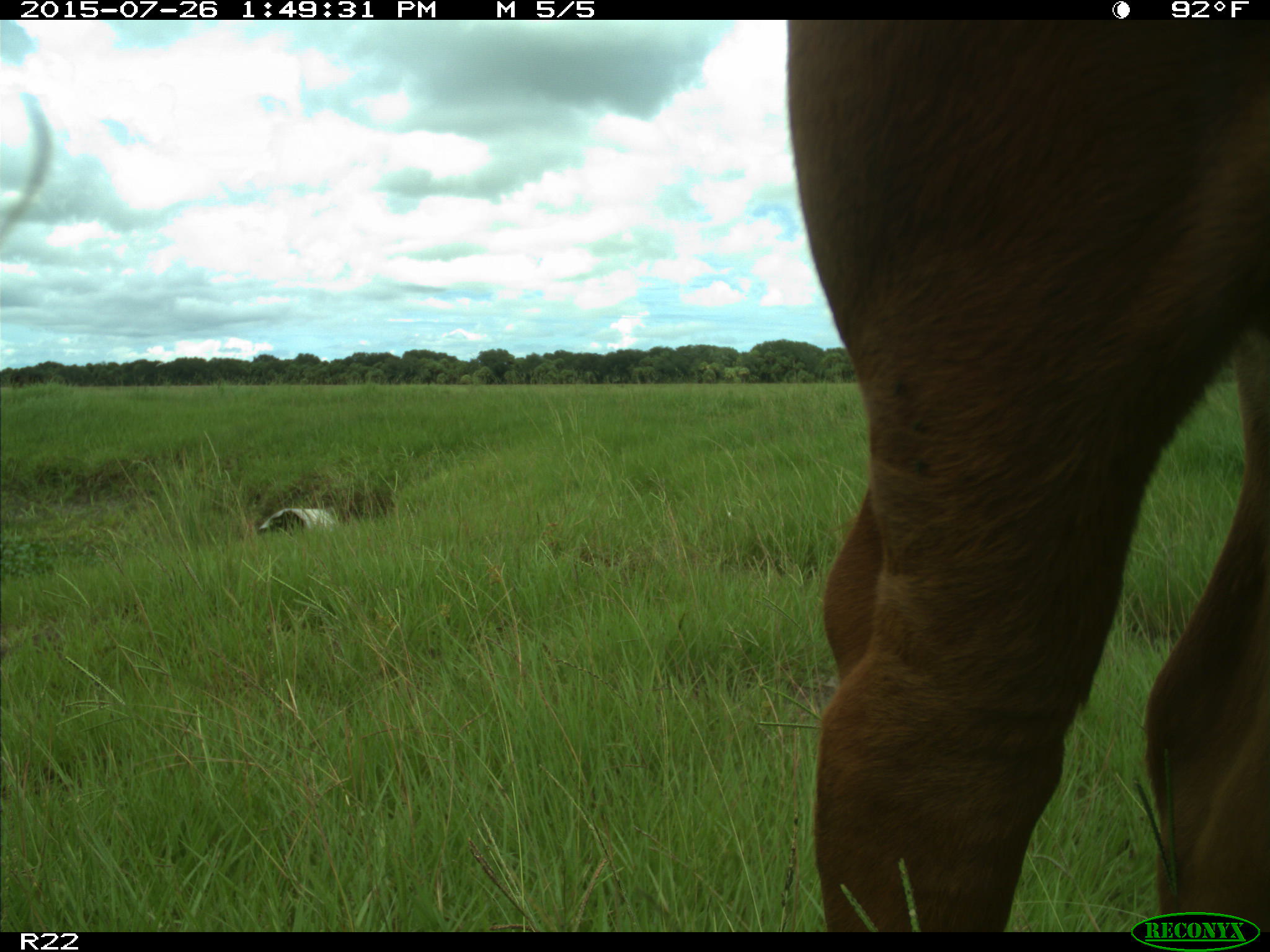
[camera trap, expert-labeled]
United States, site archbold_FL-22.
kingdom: Animalia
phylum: Chordata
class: Mammalia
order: Artiodactyla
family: Bovidae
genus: Bos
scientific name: Bos taurus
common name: domestic cow